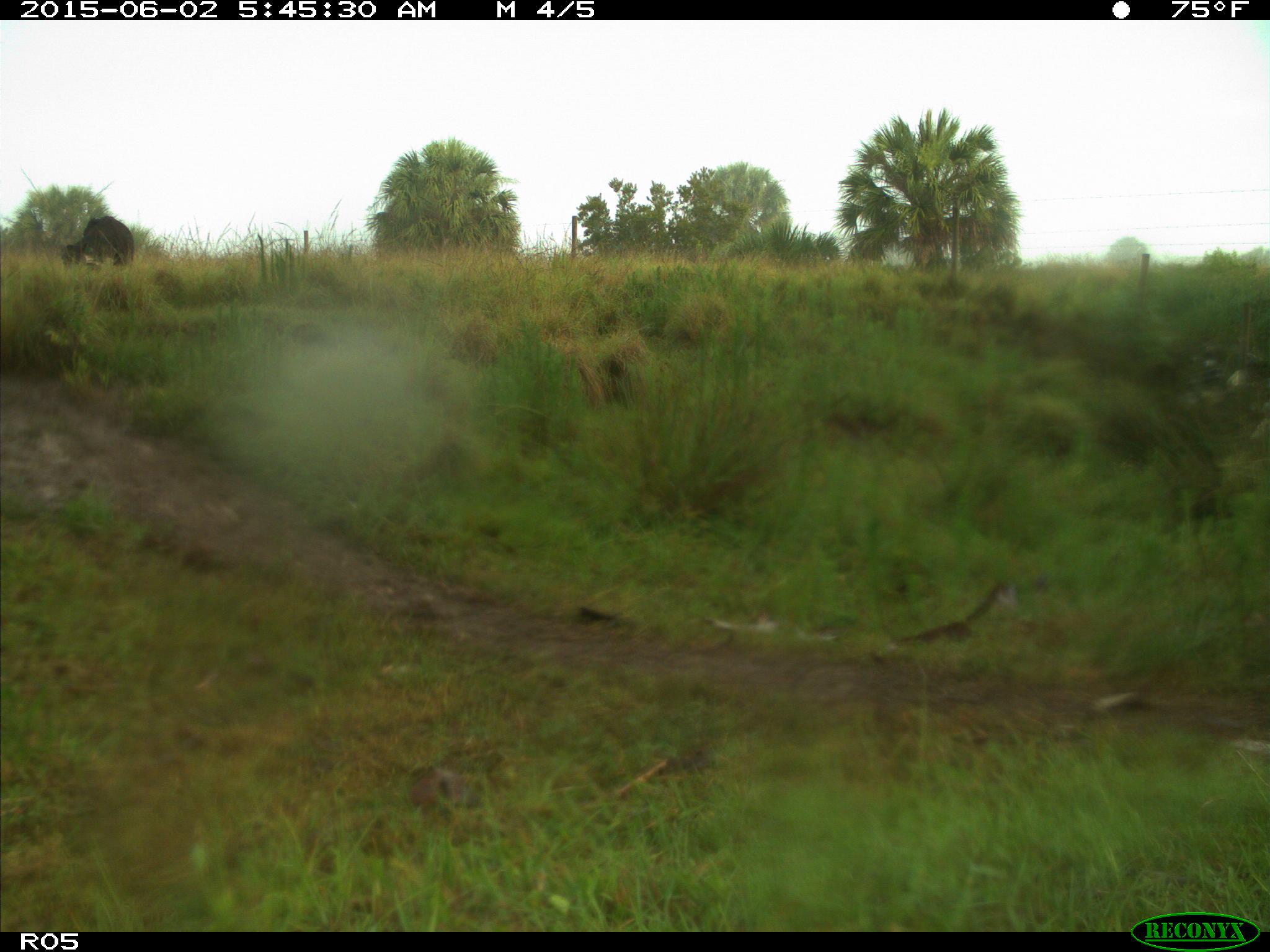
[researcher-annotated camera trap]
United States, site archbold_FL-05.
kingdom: Animalia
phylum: Chordata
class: Mammalia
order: Artiodactyla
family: Bovidae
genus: Bos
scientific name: Bos taurus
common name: domestic cow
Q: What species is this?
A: Bos taurus (domestic cow).